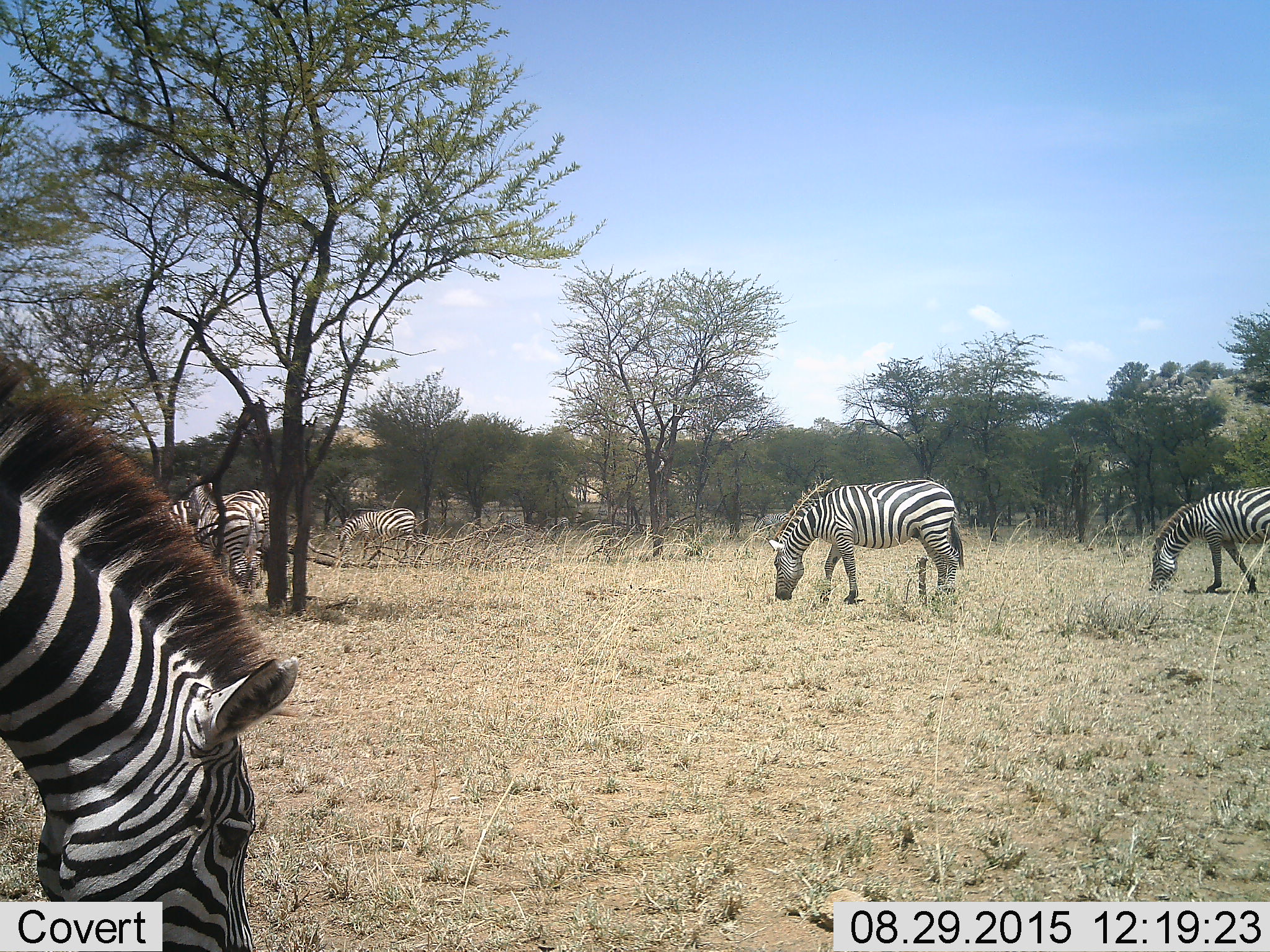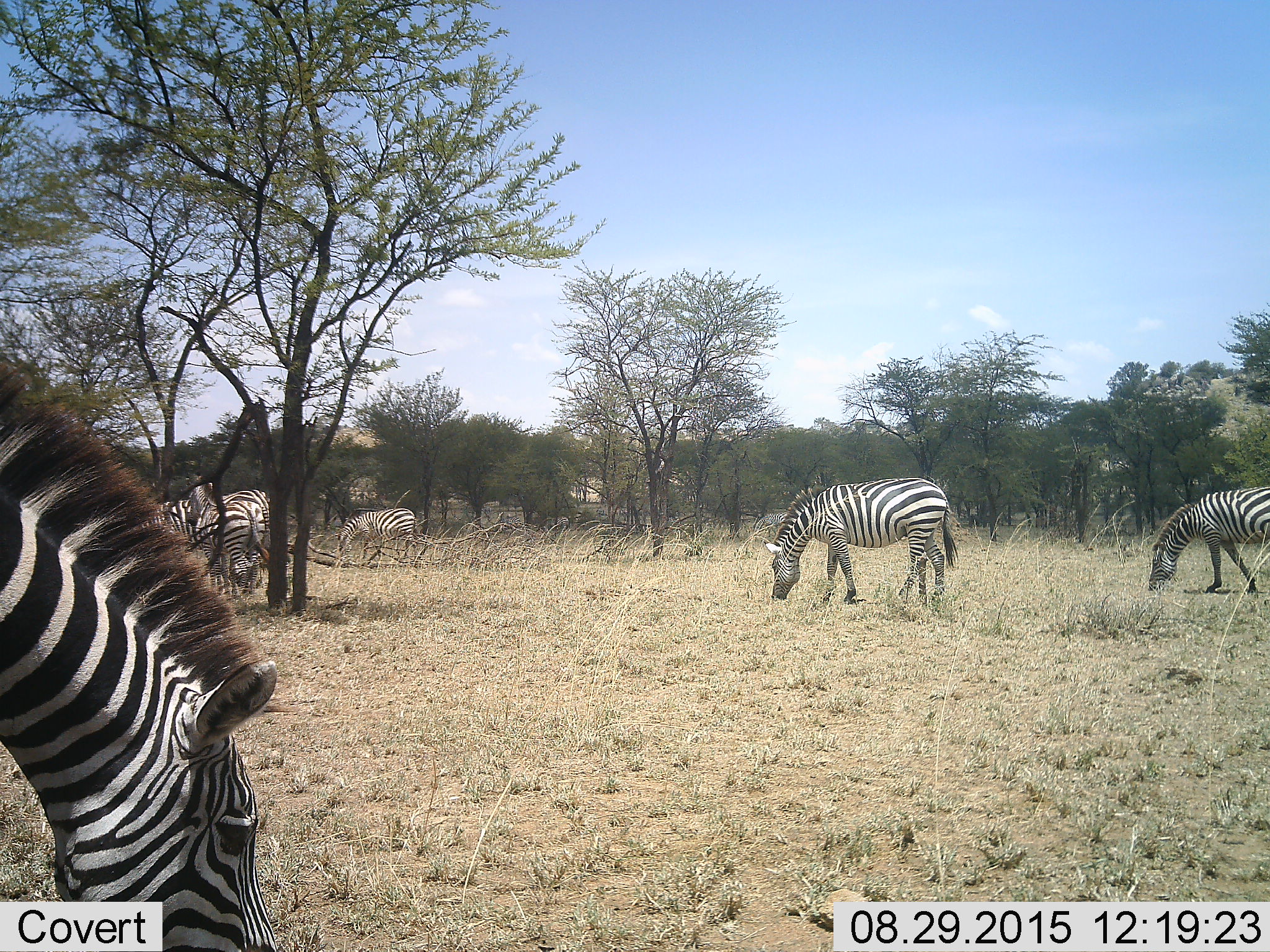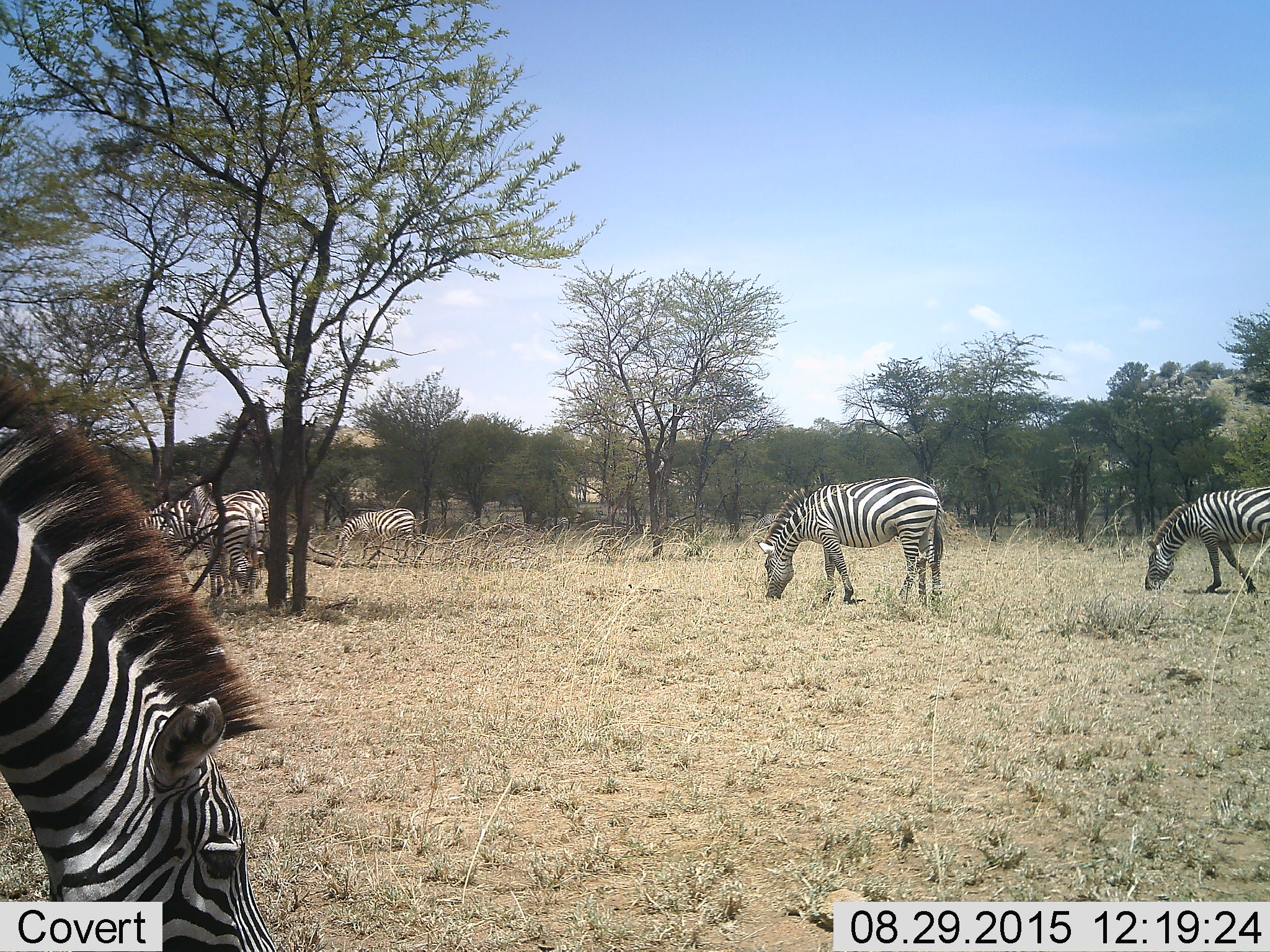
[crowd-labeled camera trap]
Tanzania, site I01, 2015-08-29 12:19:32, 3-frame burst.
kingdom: Animalia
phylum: Chordata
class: Mammalia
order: Perissodactyla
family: Equidae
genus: Equus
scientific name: Equus quagga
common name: plains zebra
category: zebra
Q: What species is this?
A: Zebra (plains zebra) (Equus quagga).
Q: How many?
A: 6.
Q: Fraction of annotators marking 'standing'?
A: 50%.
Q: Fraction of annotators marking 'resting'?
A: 0%.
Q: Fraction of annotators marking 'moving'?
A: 30%.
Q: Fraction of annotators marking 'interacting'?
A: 0%.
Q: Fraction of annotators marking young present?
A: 0%.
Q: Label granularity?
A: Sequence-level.